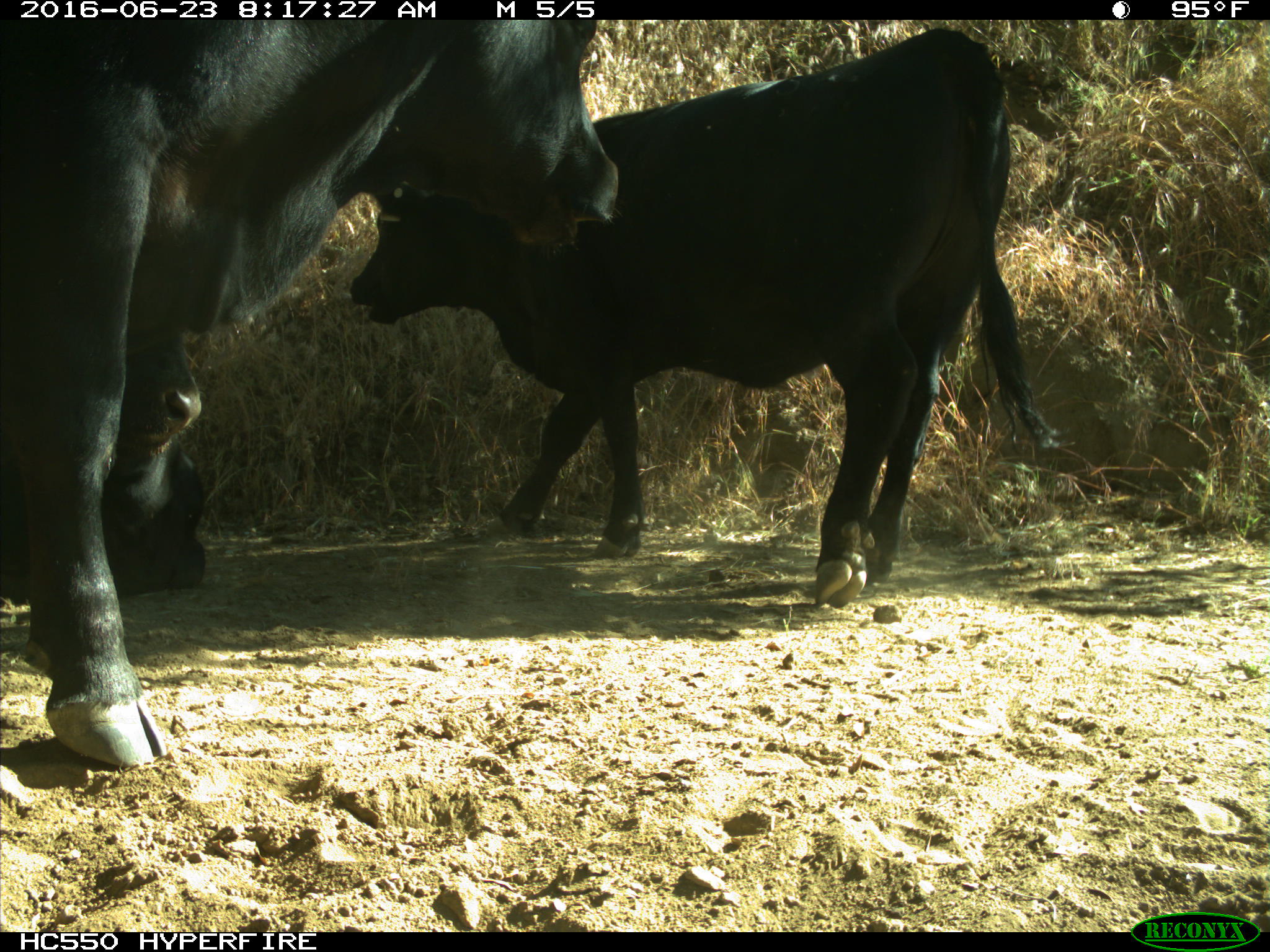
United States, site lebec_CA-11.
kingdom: Animalia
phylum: Chordata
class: Mammalia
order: Artiodactyla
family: Bovidae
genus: Bos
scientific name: Bos taurus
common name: domestic cow